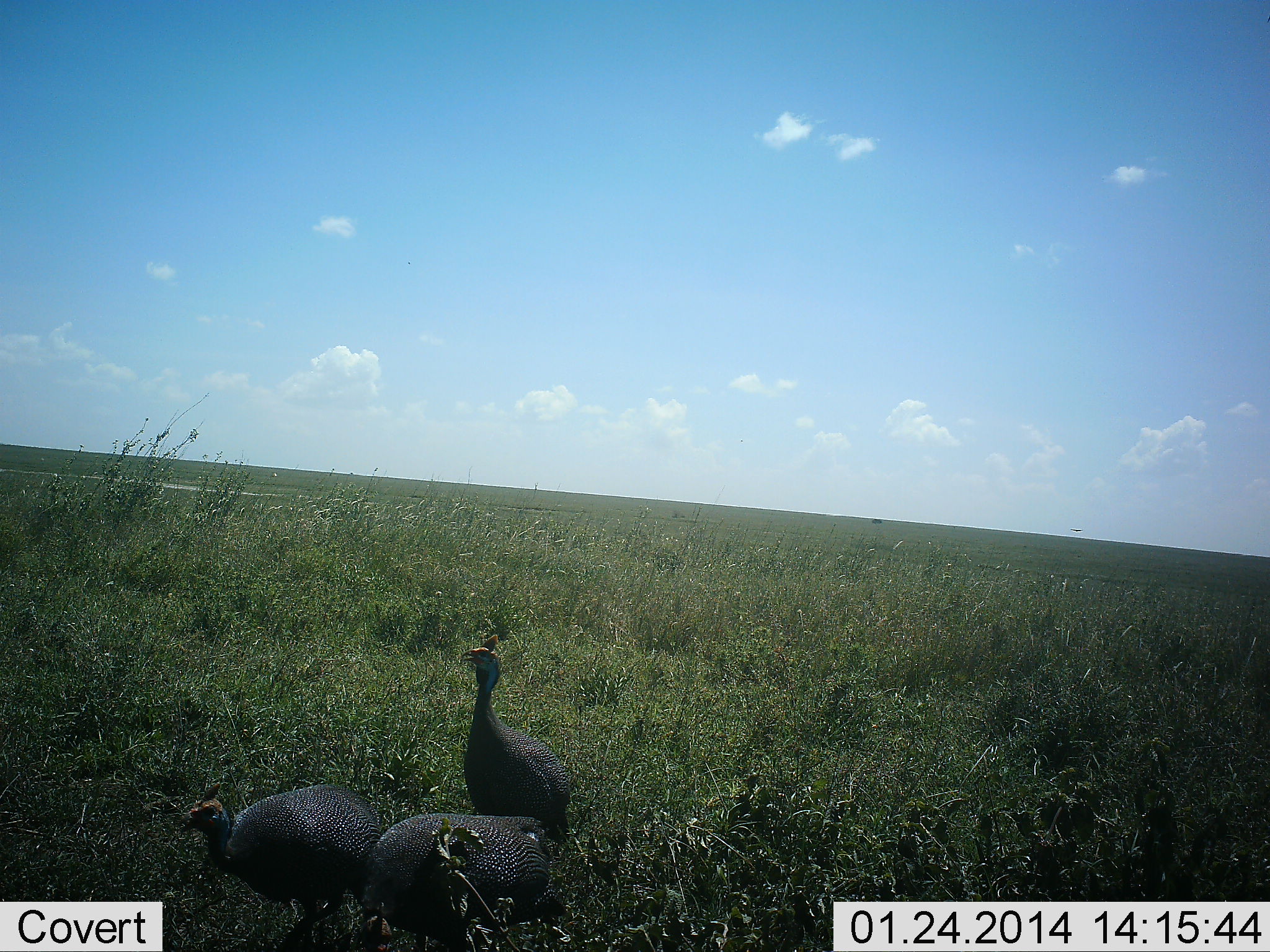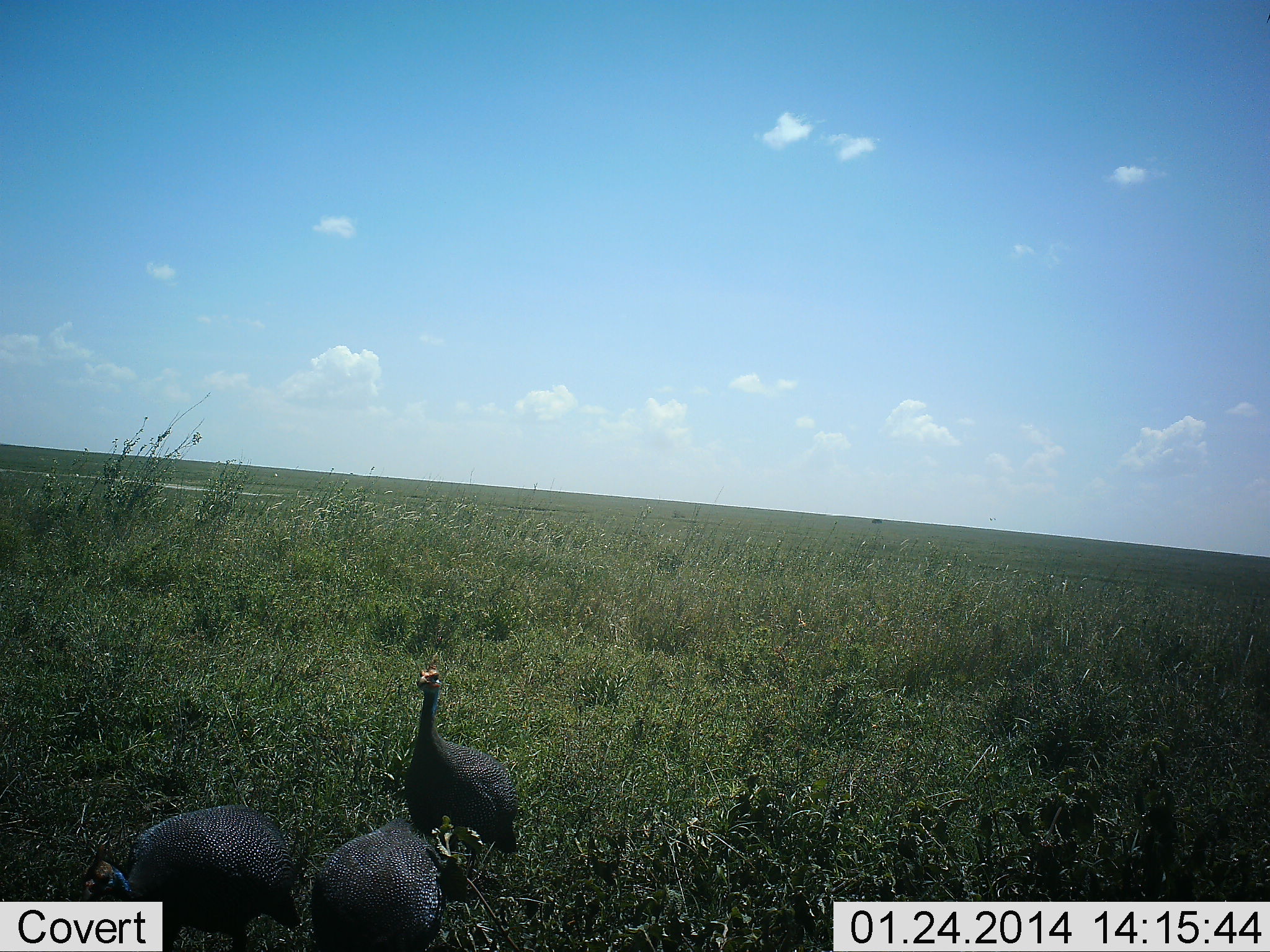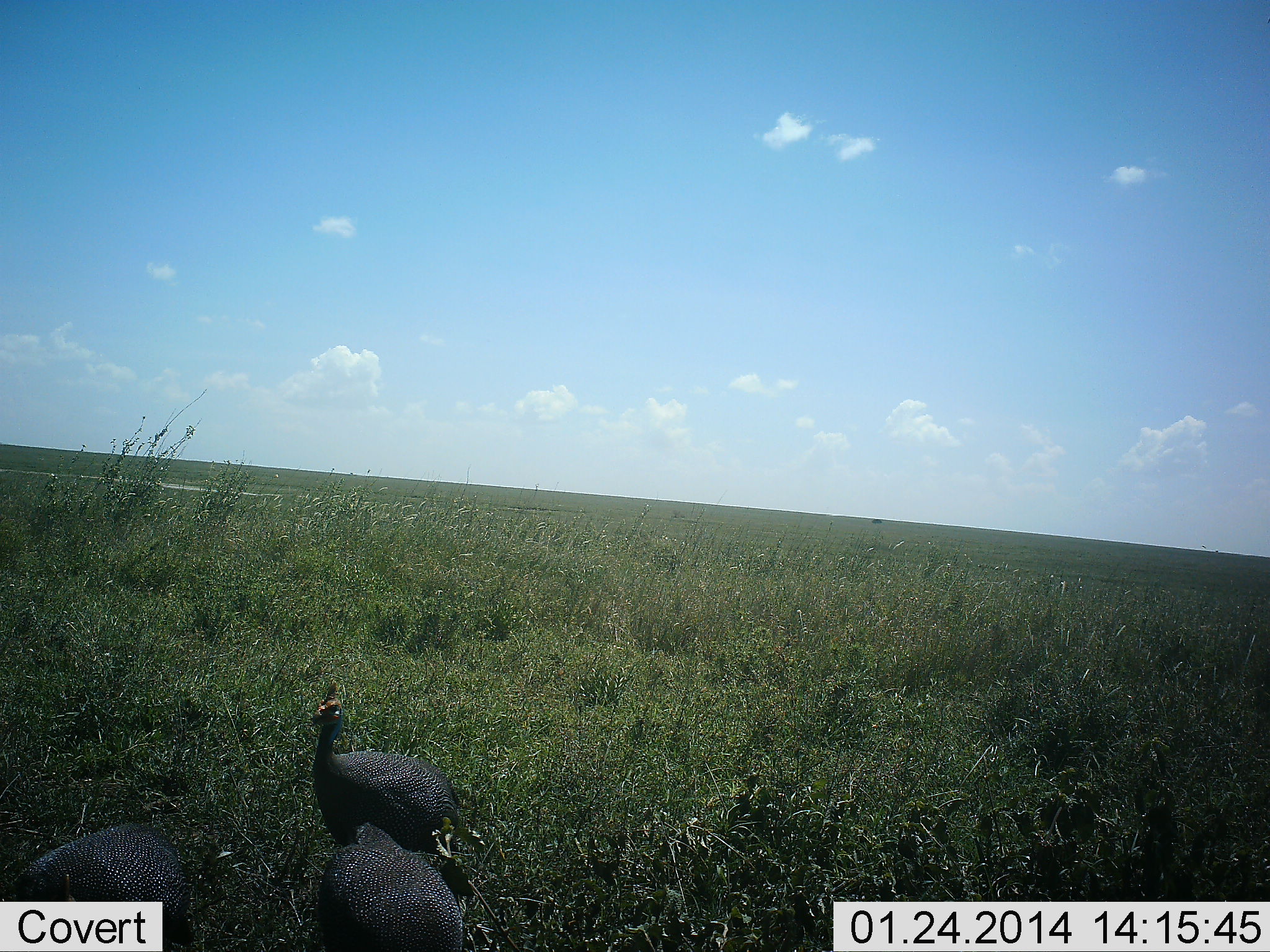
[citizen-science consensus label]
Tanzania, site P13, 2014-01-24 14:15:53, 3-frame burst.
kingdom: Animalia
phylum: Chordata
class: Aves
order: Galliformes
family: Numididae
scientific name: Numididae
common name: guinea fowl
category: guineafowl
Guineafowl (guinea fowl) (Numididae), count 3. Behavior (volunteer vote fractions): standing 30%, resting 0%, moving 80%, interacting 0%. Young present (vote fraction): 0%. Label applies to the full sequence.